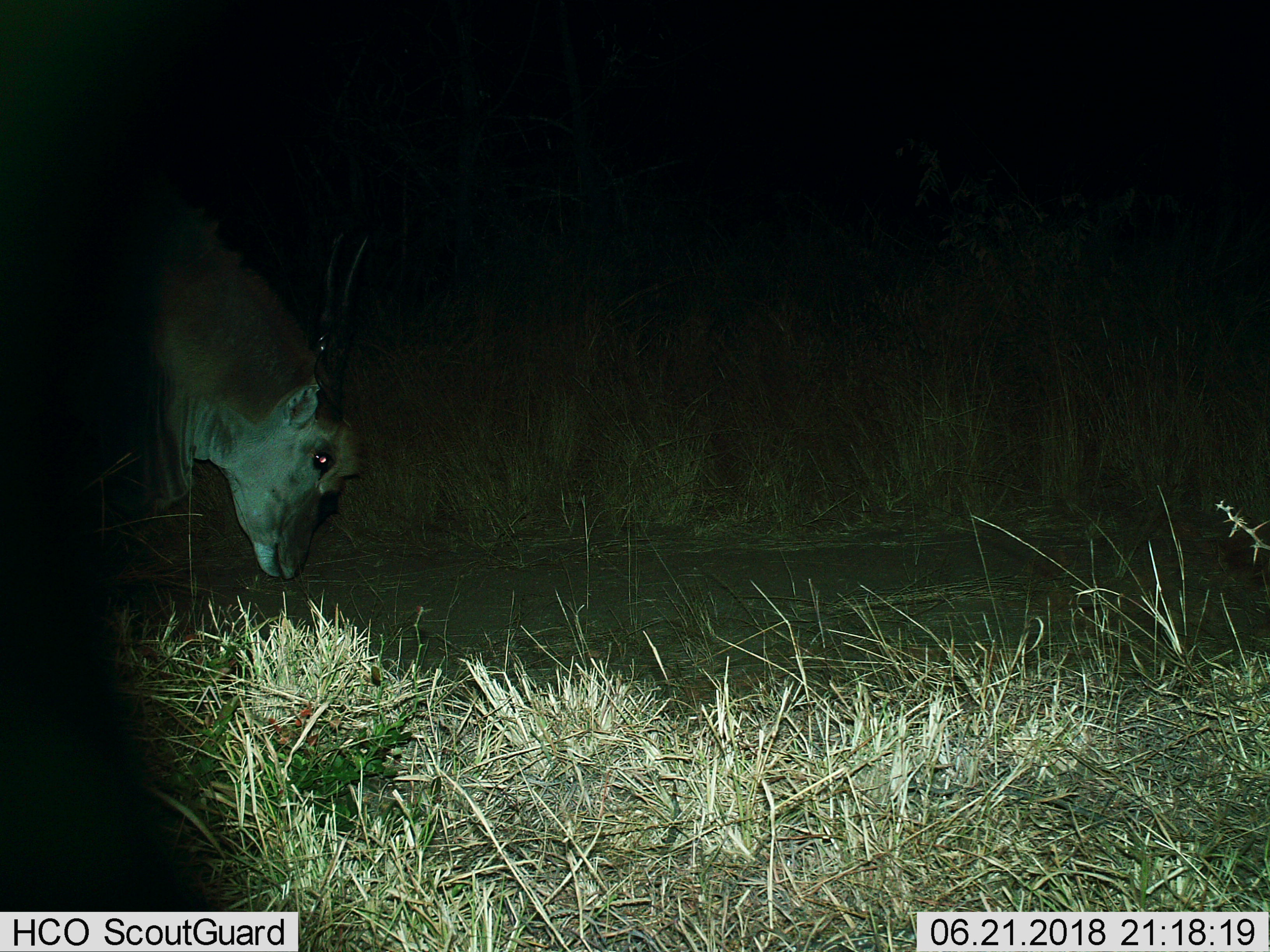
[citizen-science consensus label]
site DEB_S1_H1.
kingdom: Animalia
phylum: Chordata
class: Mammalia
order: Artiodactyla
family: Bovidae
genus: Tragelaphus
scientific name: Tragelaphus oryx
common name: eland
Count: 1.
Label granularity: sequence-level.